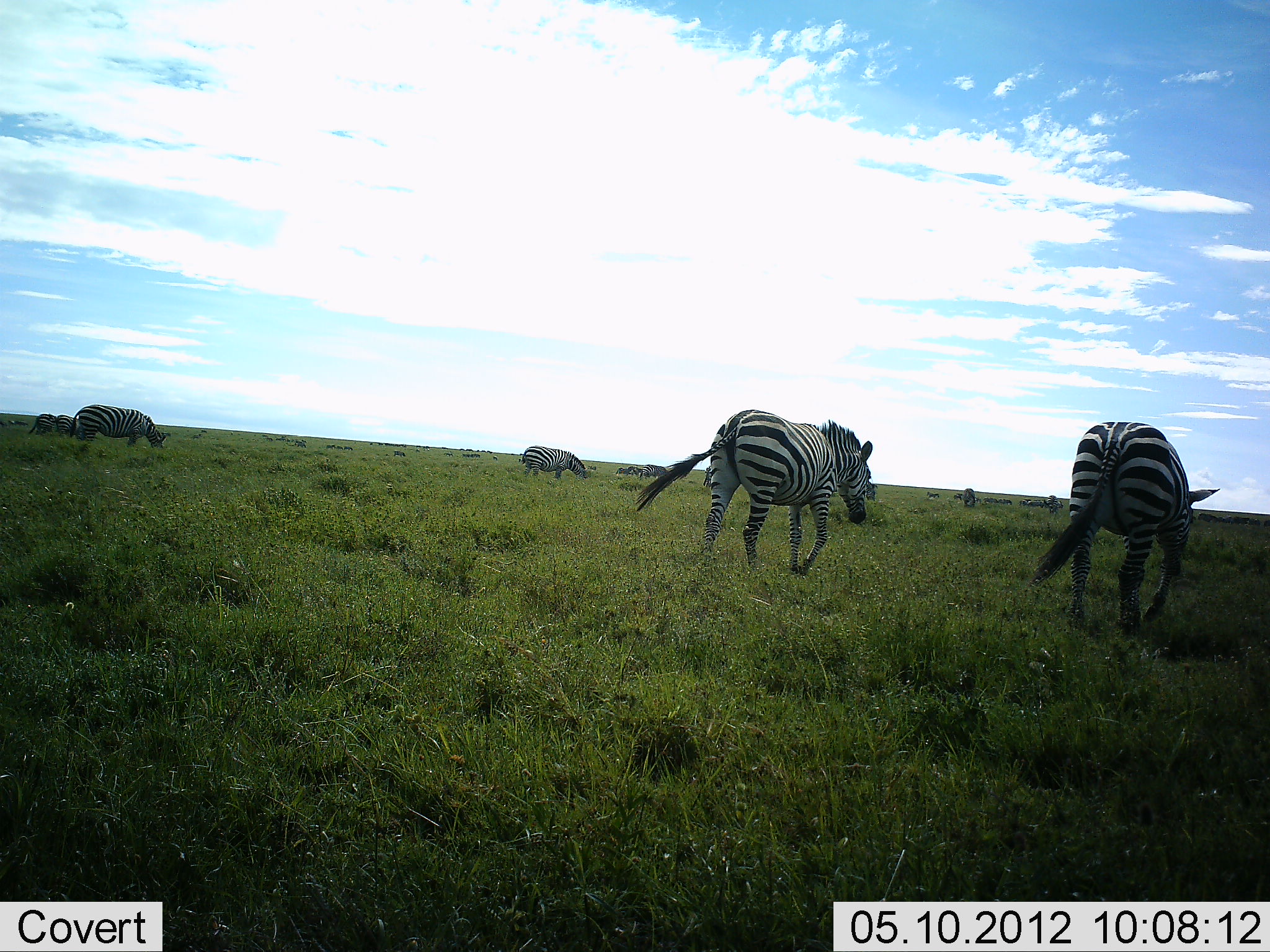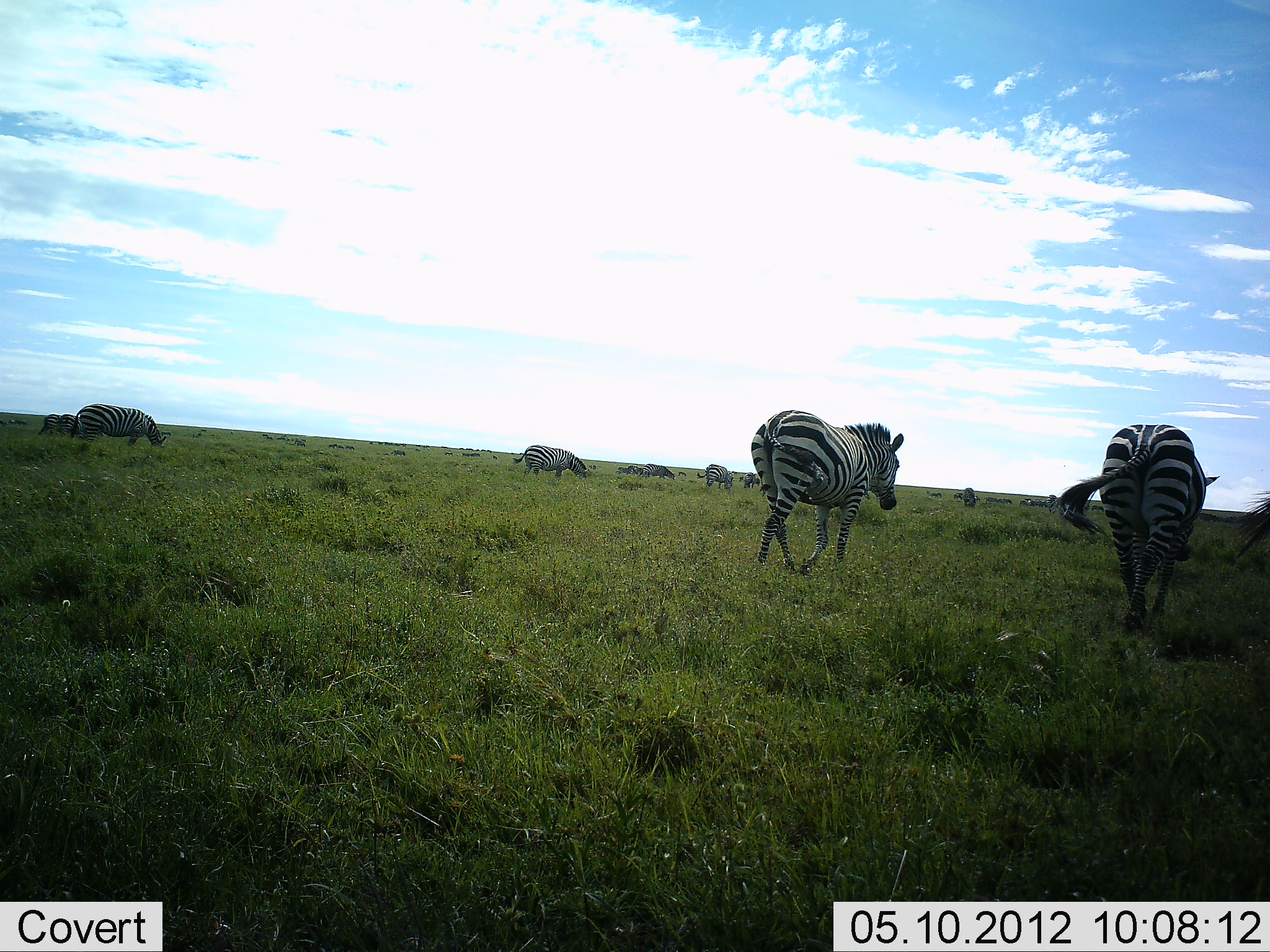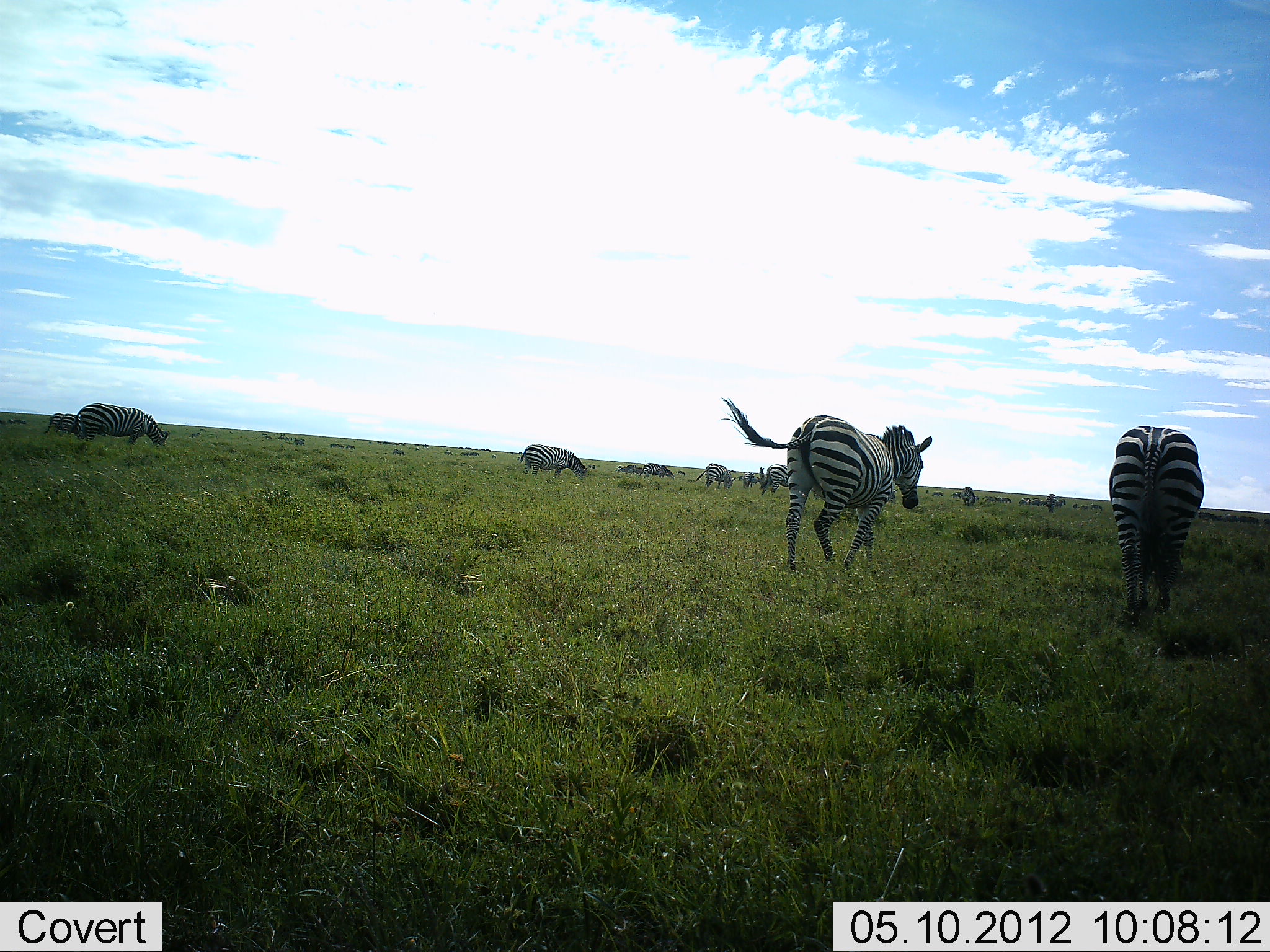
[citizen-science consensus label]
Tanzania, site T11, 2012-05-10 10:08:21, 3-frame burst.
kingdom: Animalia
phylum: Chordata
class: Mammalia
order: Perissodactyla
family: Equidae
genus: Equus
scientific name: Equus quagga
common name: plains zebra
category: zebra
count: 11-50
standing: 64%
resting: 0%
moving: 82%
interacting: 0%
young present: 0%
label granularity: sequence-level